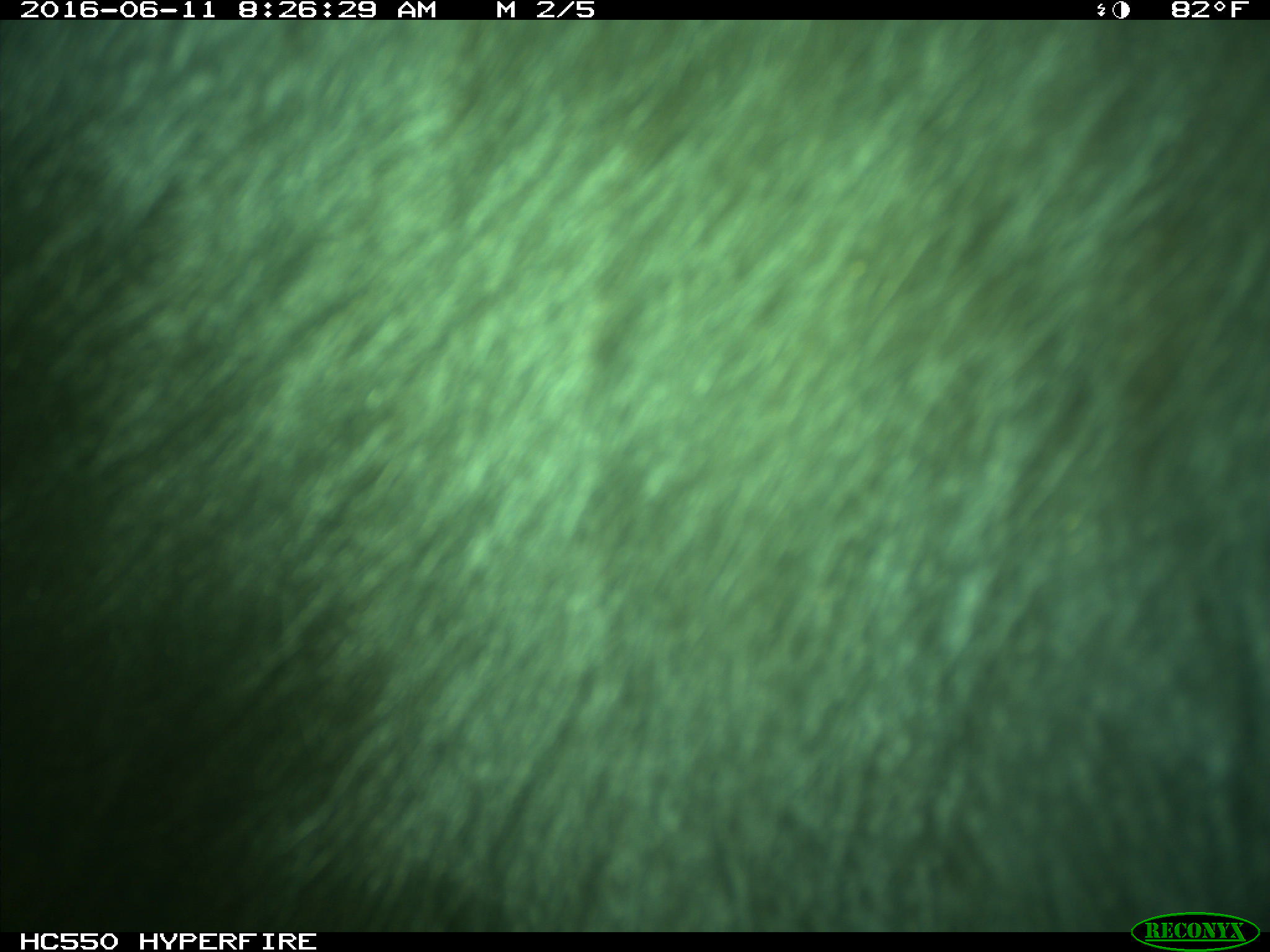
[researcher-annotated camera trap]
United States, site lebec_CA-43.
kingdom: Animalia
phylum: Chordata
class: Mammalia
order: Artiodactyla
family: Bovidae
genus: Bos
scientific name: Bos taurus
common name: domestic cow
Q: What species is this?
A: Bos taurus (domestic cow).